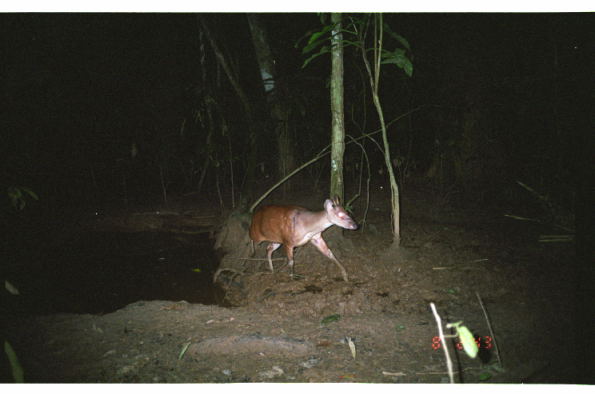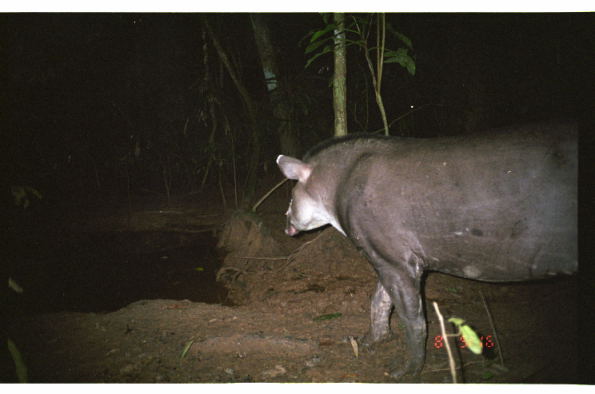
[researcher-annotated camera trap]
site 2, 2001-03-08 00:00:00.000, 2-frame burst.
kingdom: Animalia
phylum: Chordata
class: Mammalia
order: Artiodactyla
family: Cervidae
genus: Mazama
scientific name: Mazama americana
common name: red brocket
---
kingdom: Animalia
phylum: Chordata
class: Mammalia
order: Perissodactyla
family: Tapiridae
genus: Tapirus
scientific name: Tapirus terrestris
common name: south american tapir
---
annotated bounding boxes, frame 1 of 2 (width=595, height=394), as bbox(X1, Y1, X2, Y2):
mazama americana: bbox(247, 193, 358, 283)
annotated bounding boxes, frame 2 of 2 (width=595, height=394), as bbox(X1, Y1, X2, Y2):
tapirus terrestris: bbox(275, 116, 577, 383)